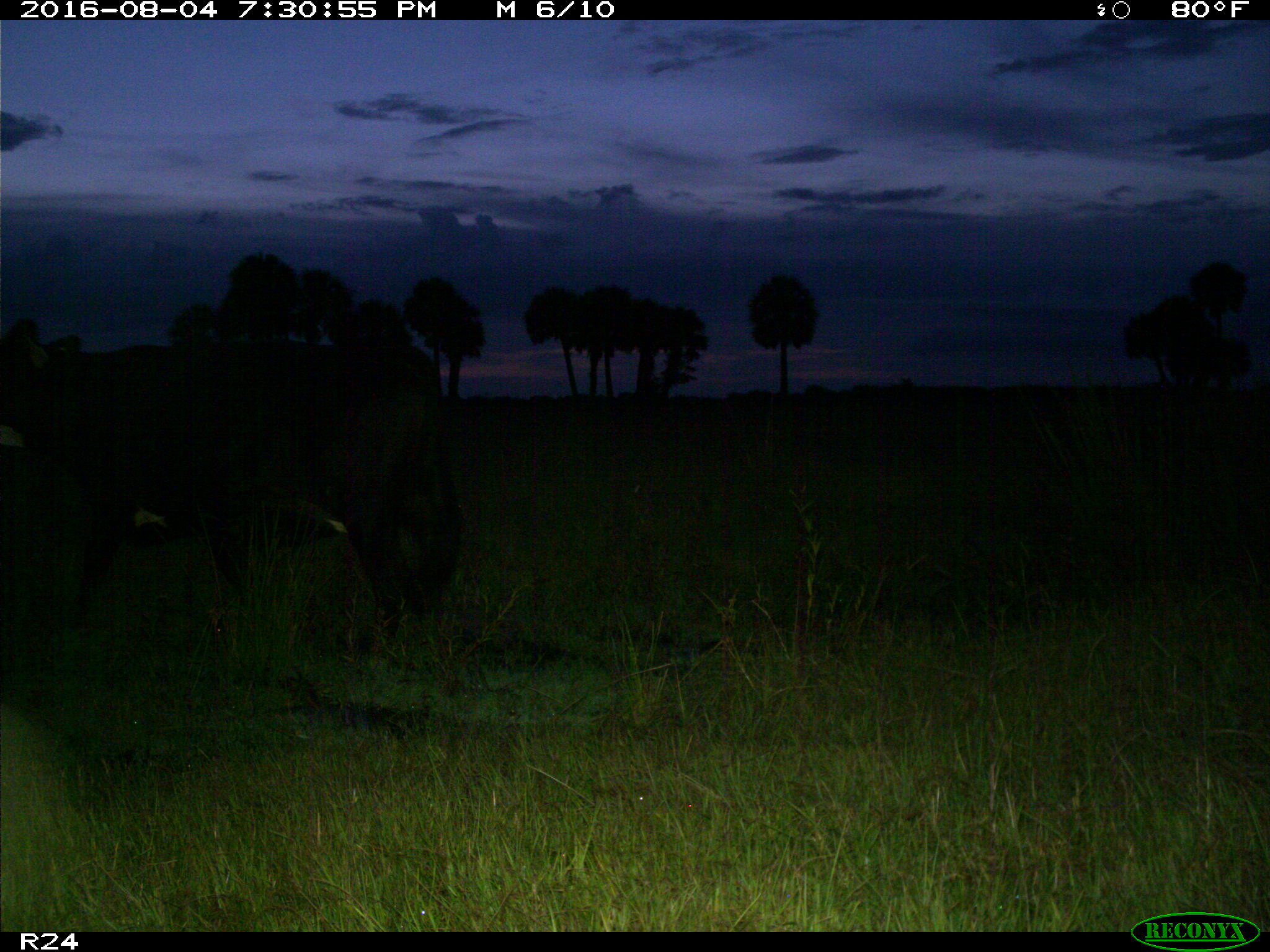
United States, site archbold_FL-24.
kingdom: Animalia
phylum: Chordata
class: Mammalia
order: Artiodactyla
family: Bovidae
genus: Bos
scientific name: Bos taurus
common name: domestic cow